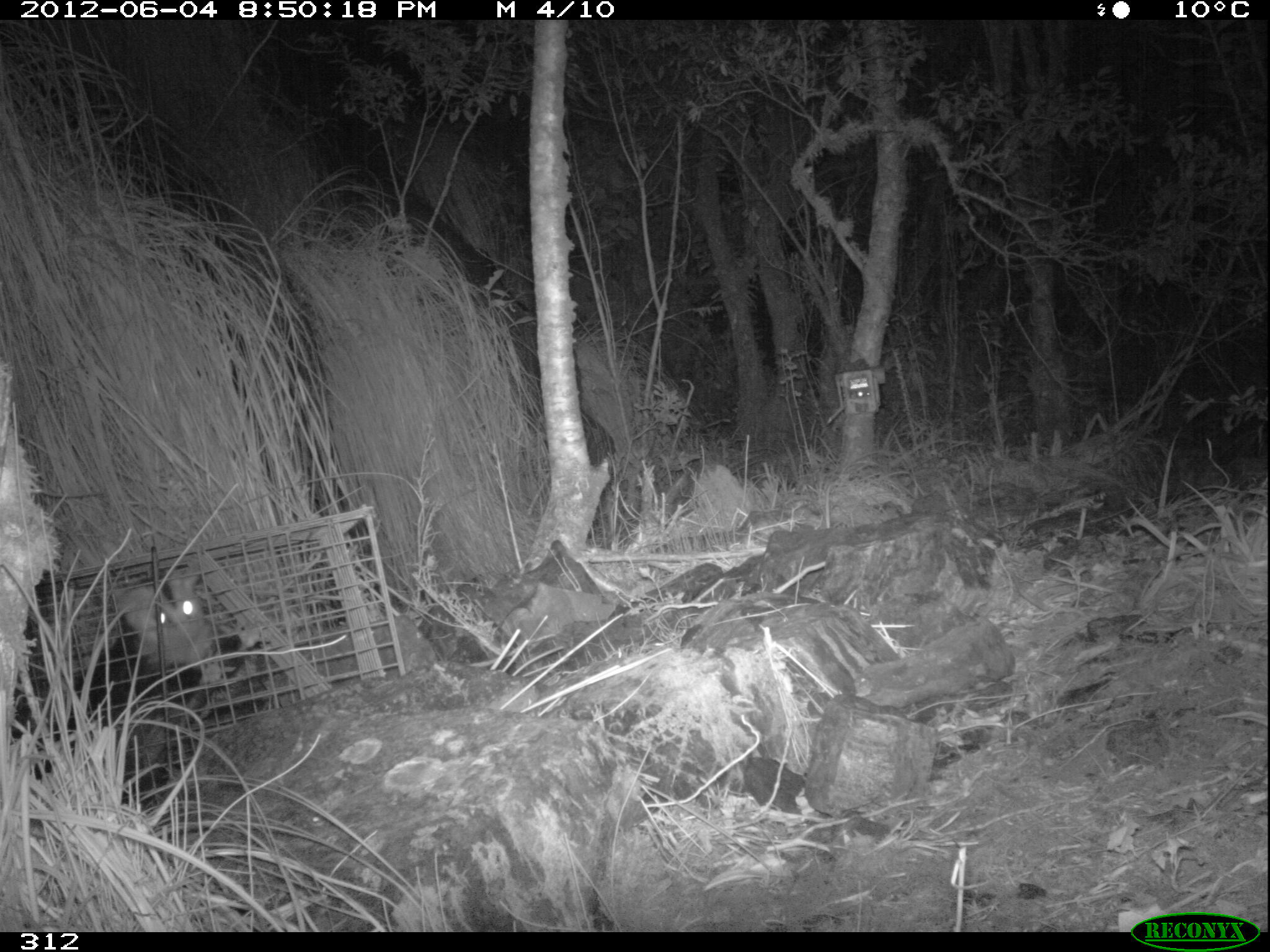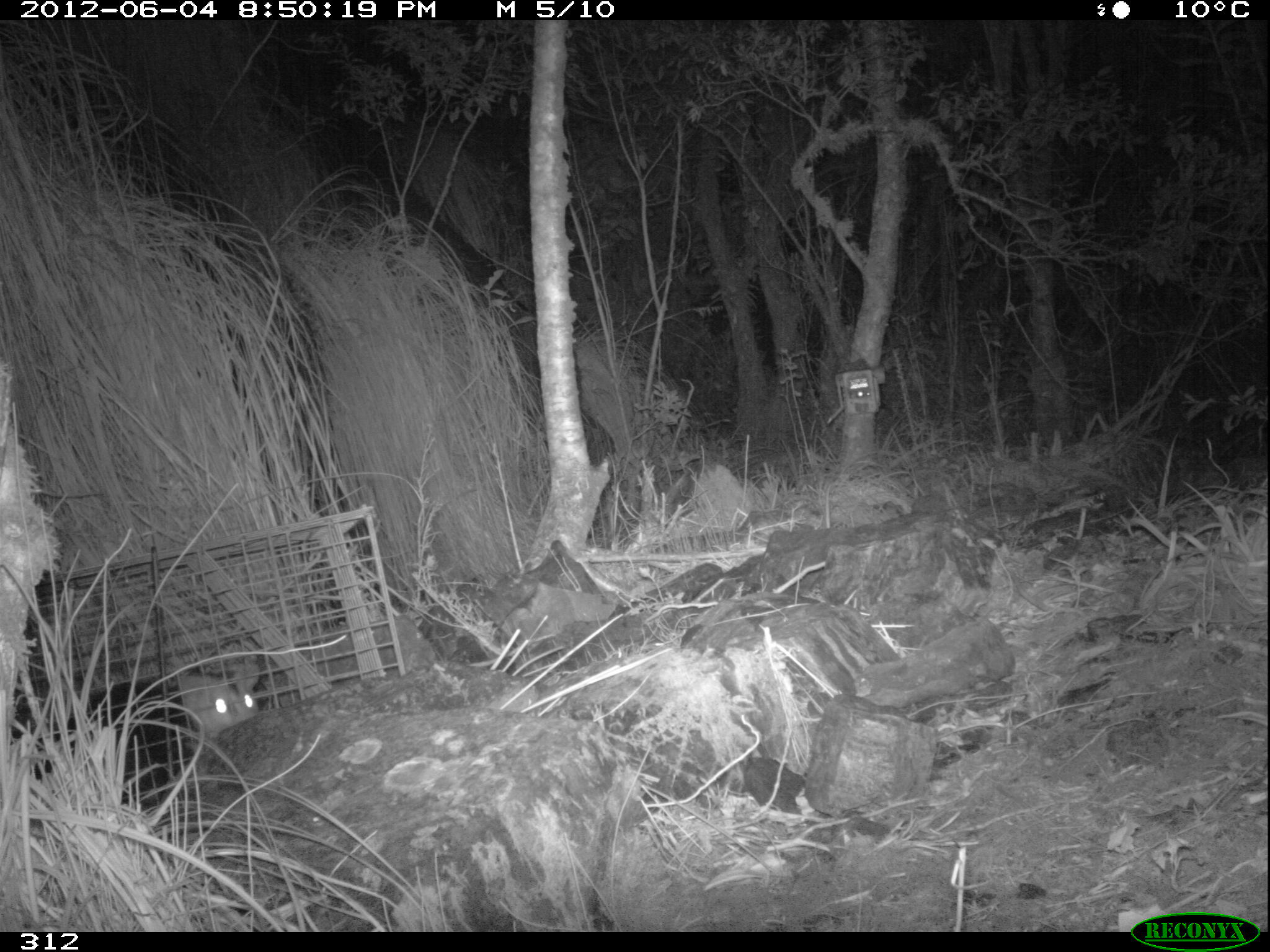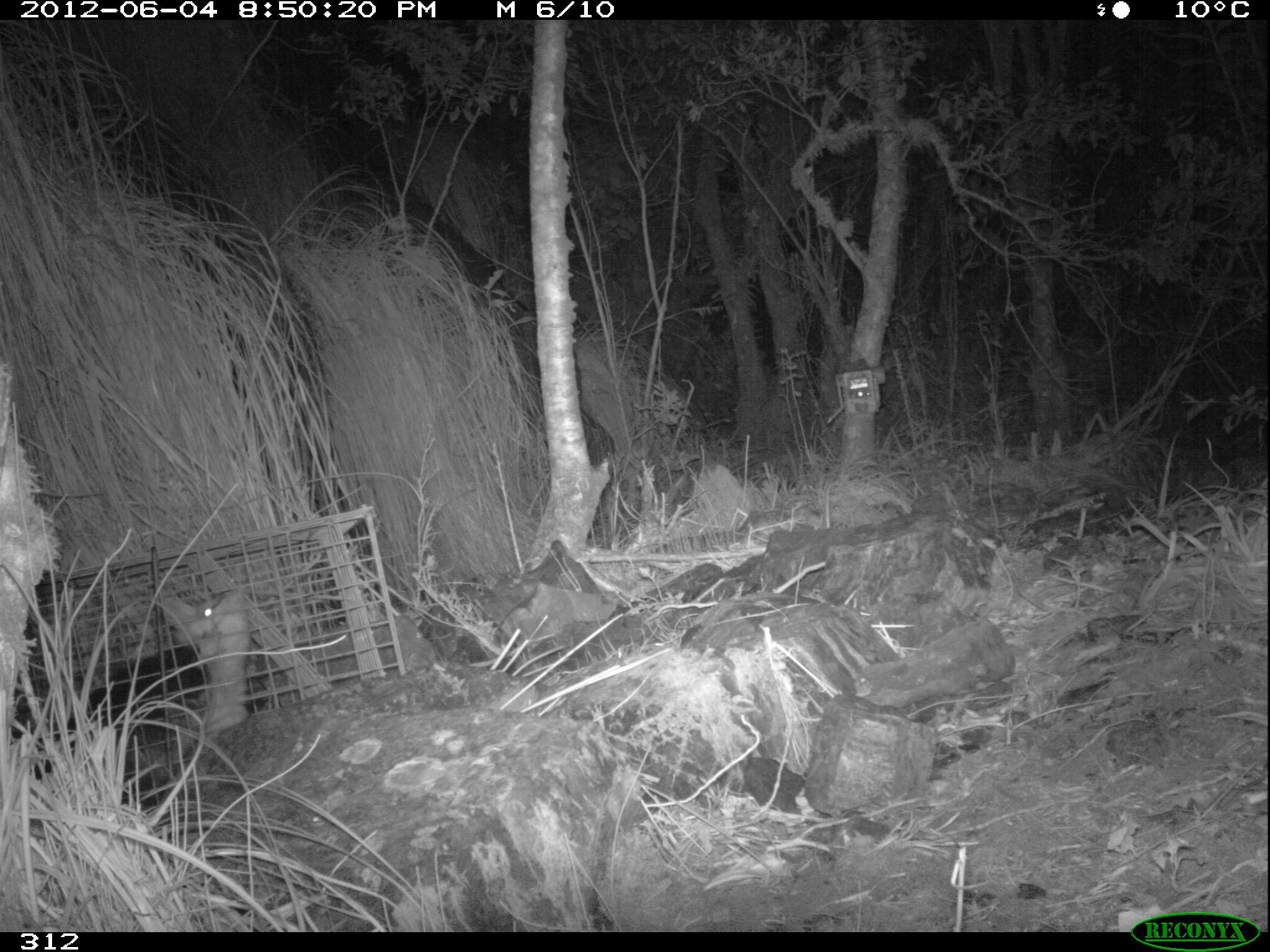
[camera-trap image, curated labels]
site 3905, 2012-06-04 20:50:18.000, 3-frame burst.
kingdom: Animalia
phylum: Chordata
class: Mammalia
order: Didelphimorphia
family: Didelphidae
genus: Didelphis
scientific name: Didelphis pernigra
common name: andean white-eared opossum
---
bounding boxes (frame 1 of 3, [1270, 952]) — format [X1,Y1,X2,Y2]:
didelphis pernigra: [50,569,263,785]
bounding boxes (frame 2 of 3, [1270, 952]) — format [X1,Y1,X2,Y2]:
didelphis pernigra: [17,661,261,803]